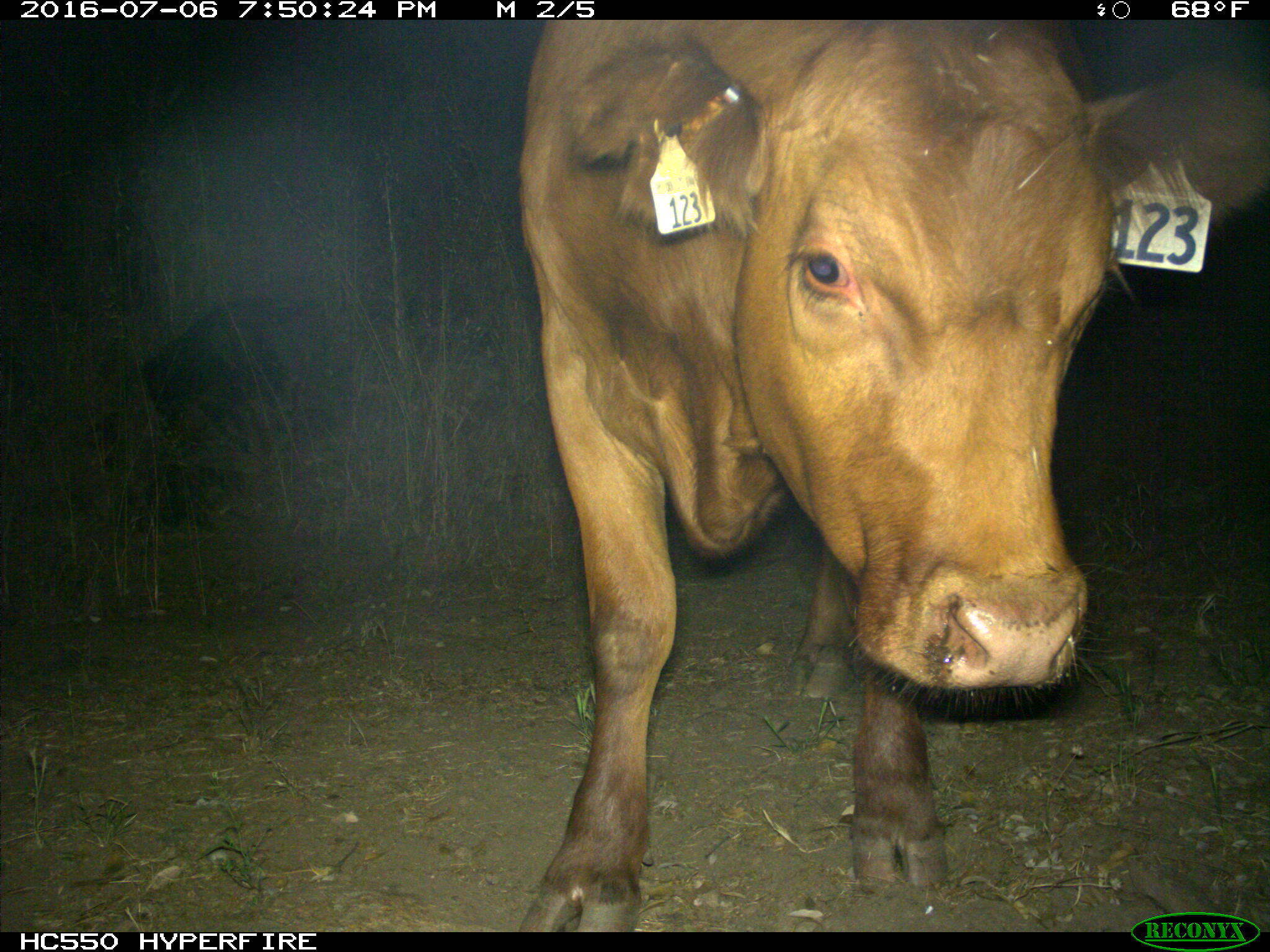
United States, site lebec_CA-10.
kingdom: Animalia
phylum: Chordata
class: Mammalia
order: Artiodactyla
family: Bovidae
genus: Bos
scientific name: Bos taurus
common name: domestic cow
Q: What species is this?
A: Bos taurus (domestic cow).